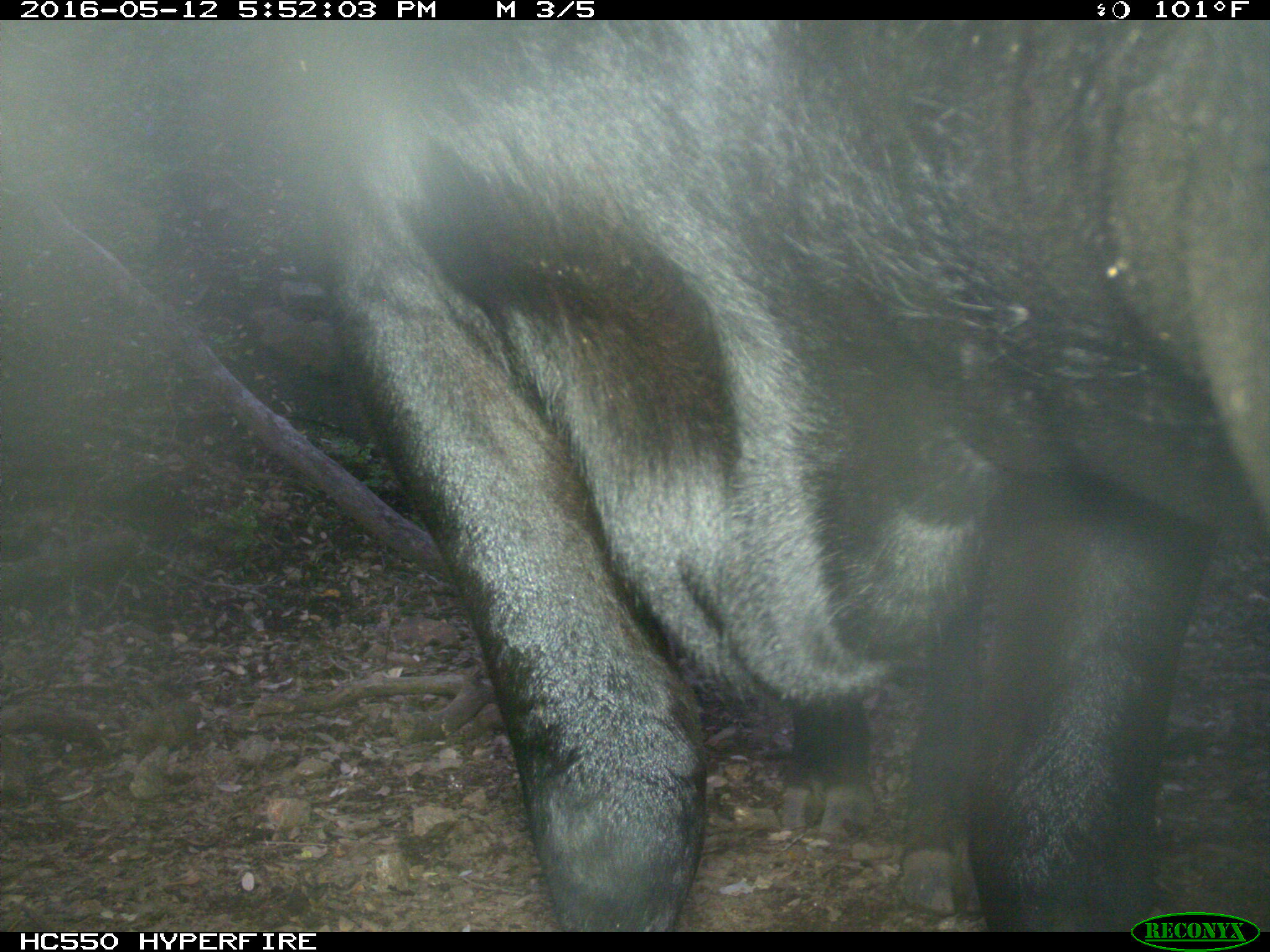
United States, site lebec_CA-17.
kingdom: Animalia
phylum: Chordata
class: Mammalia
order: Artiodactyla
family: Bovidae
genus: Bos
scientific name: Bos taurus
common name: domestic cow